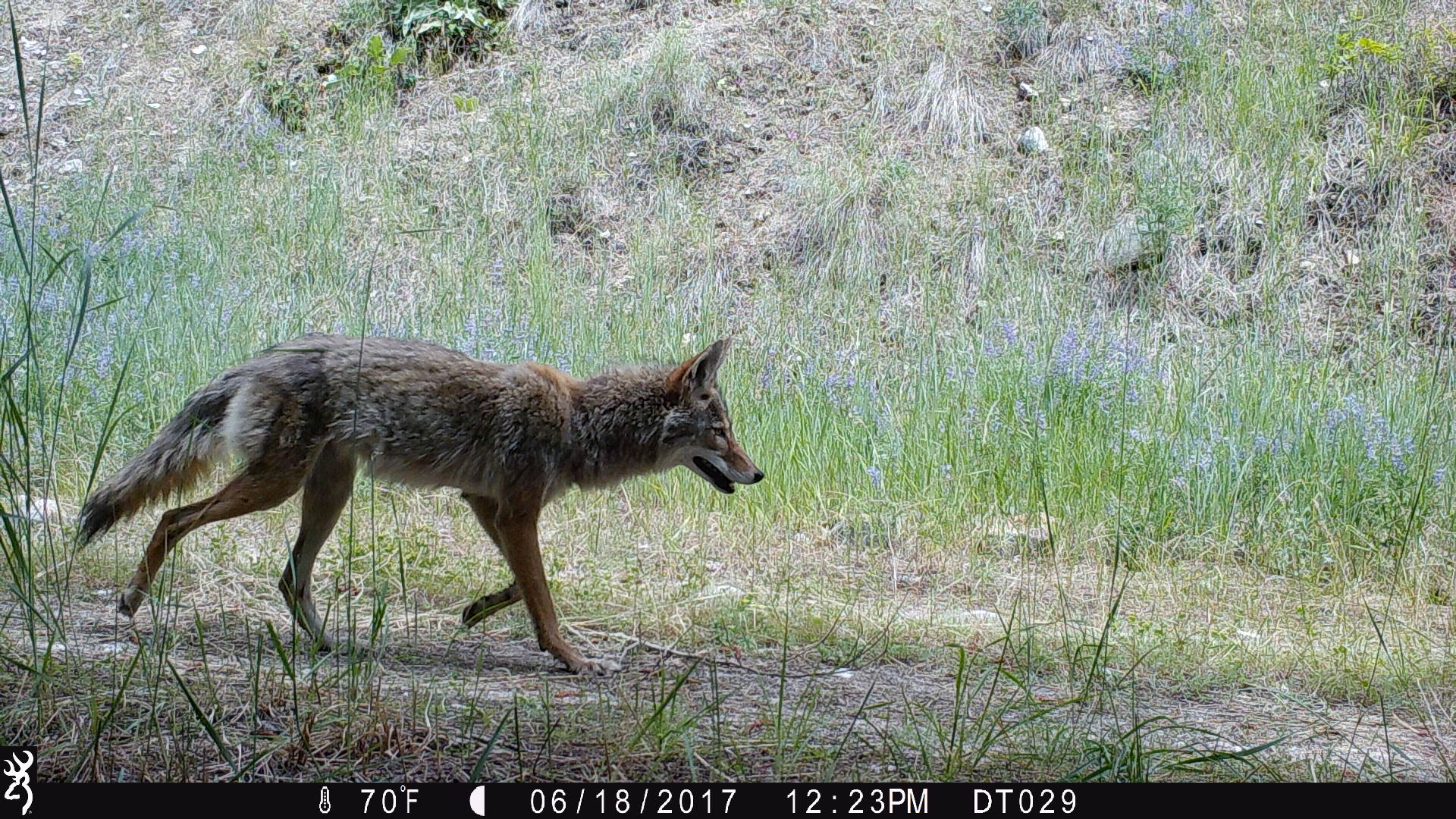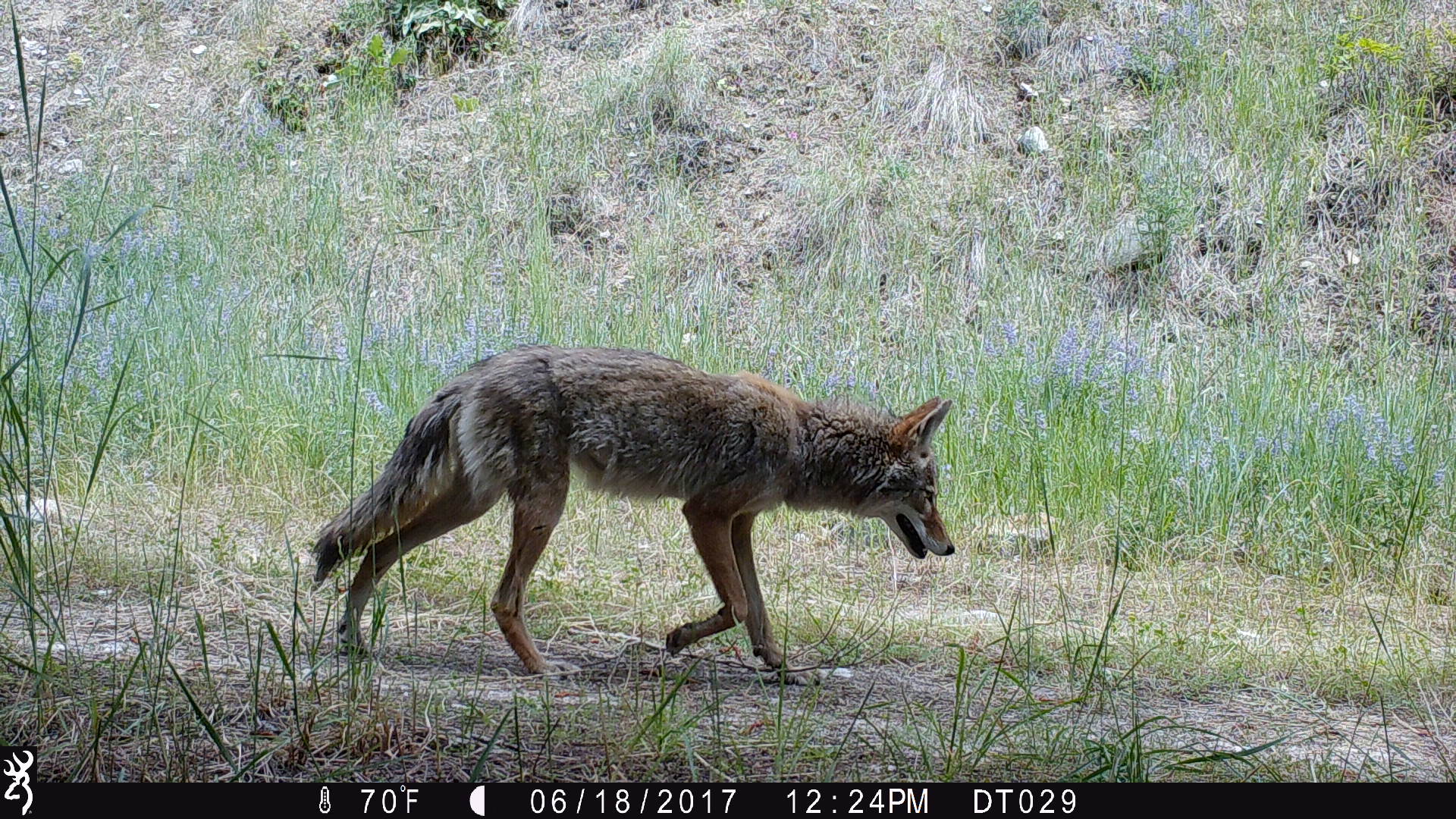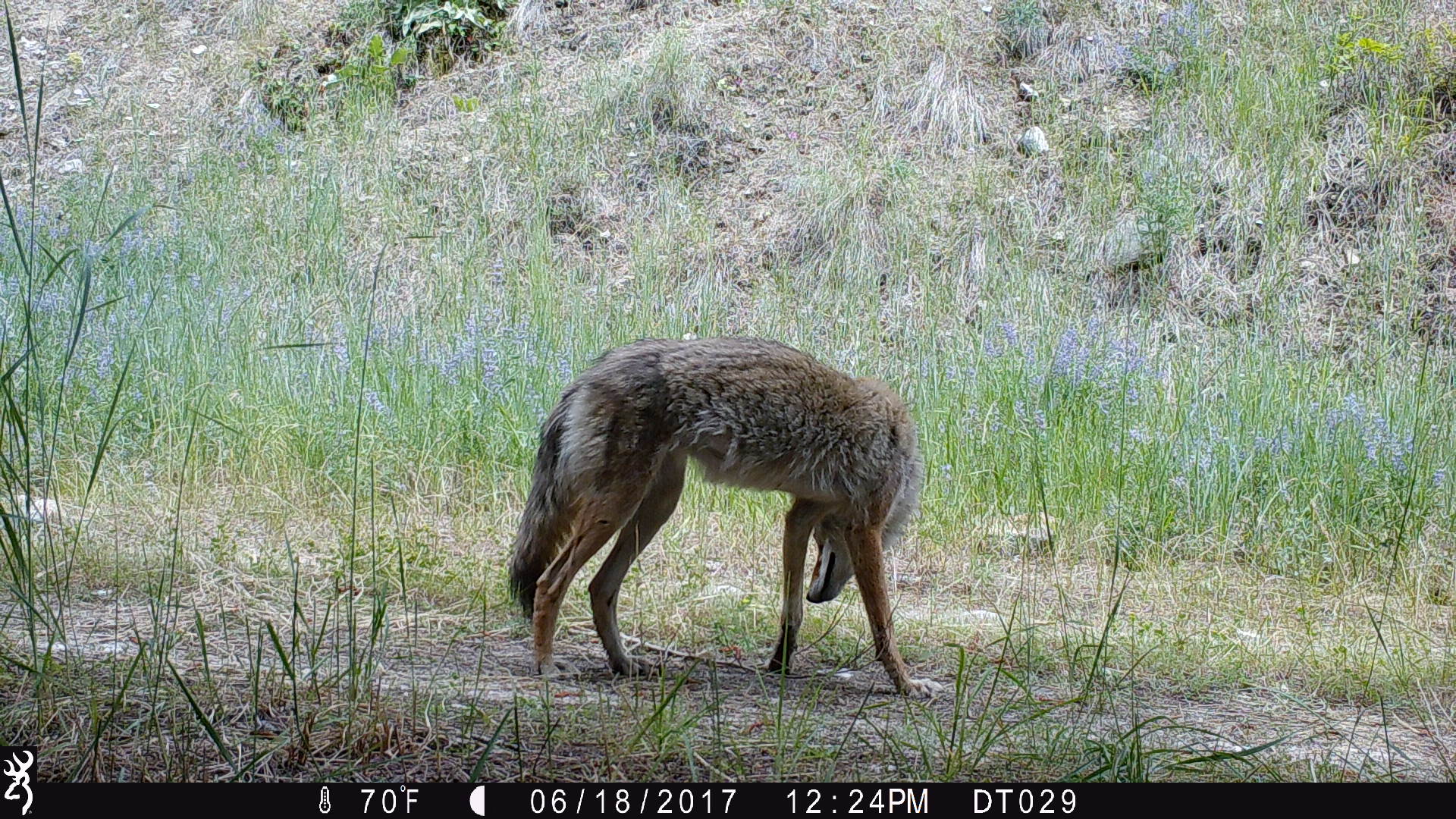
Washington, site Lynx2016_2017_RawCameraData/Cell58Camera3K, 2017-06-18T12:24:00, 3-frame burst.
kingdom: Animalia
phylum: Chordata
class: Mammalia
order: Carnivora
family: Canidae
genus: Canis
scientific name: Canis latrans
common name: coyote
Canis latrans (coyote). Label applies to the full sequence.